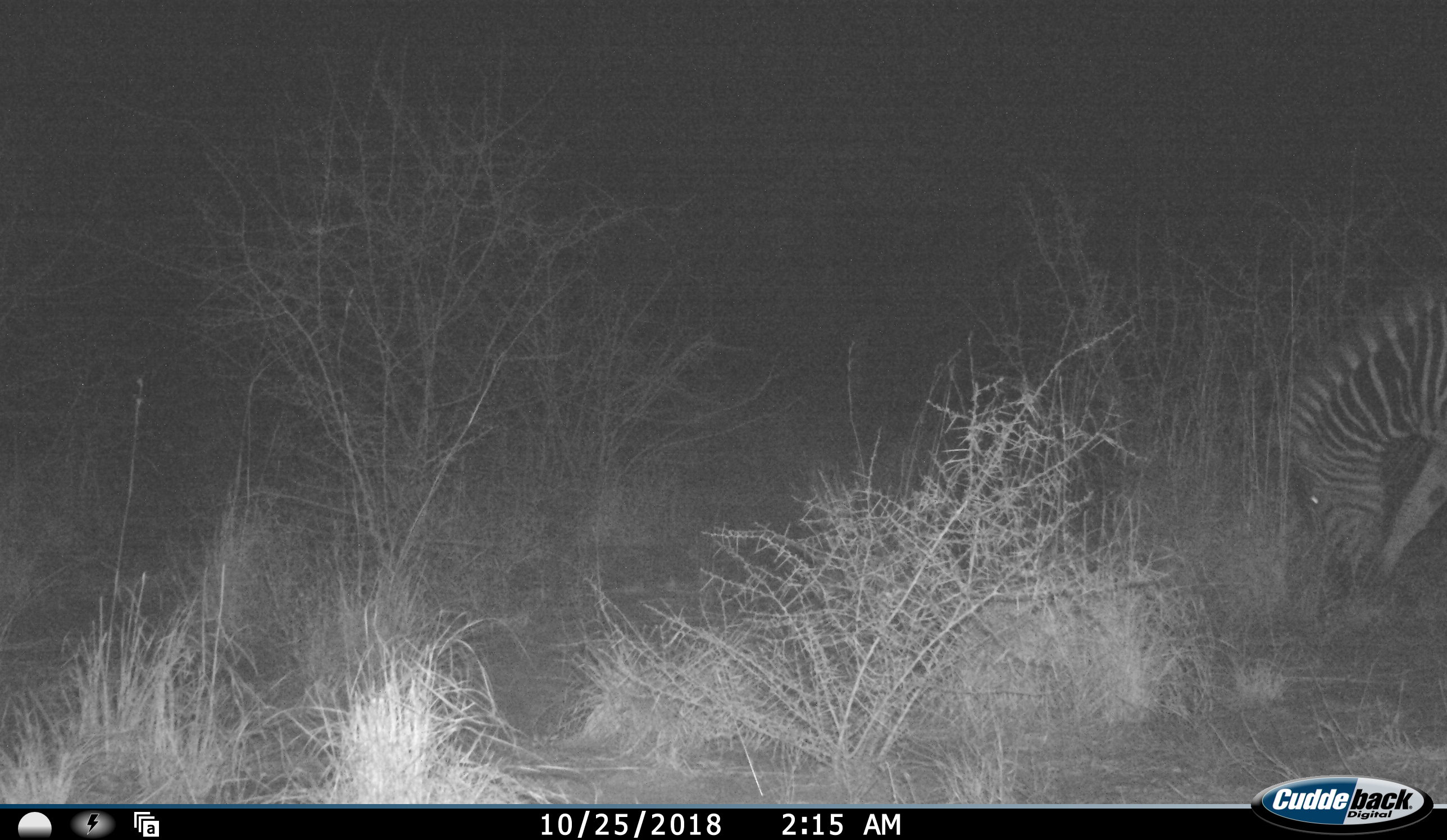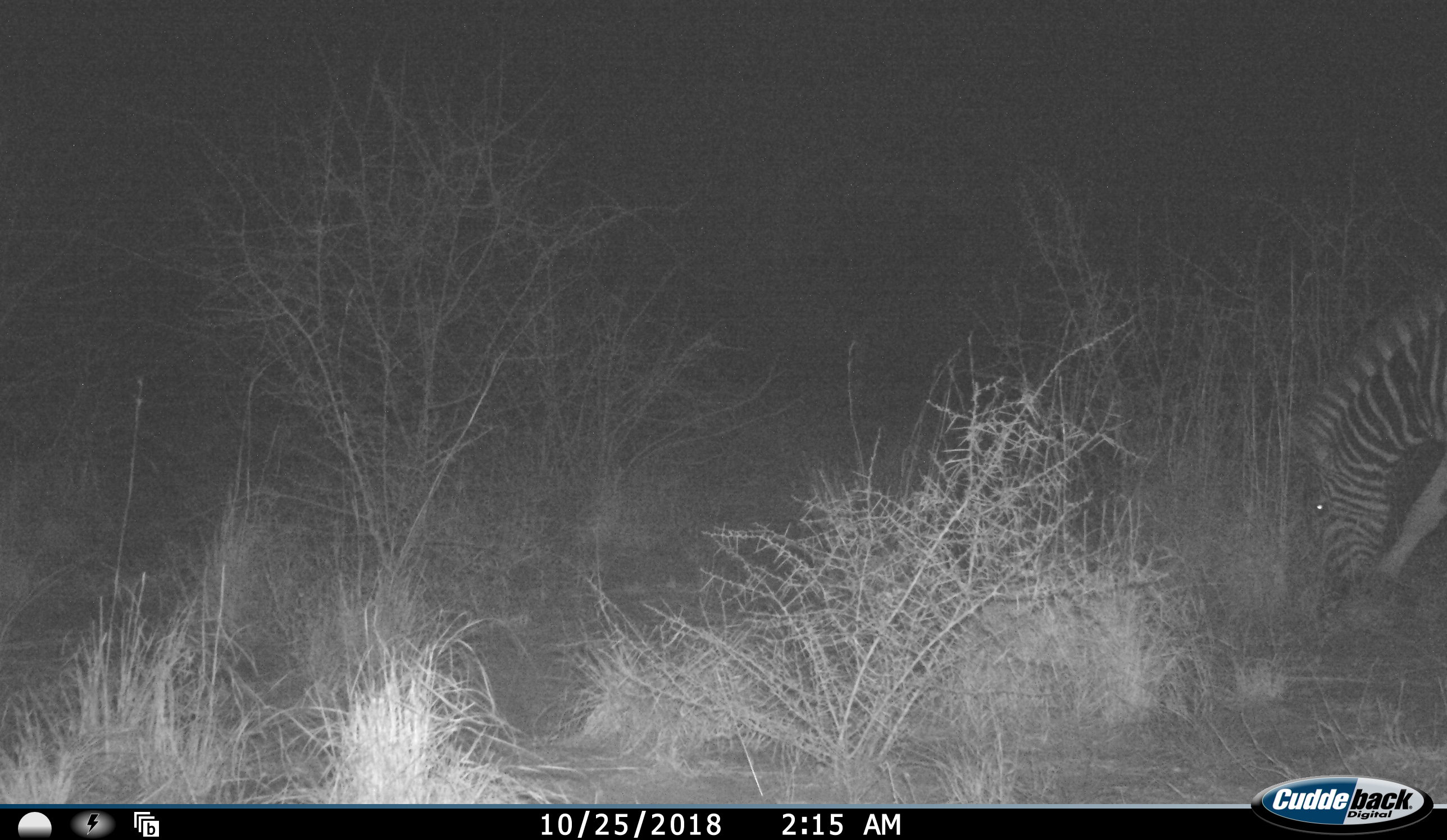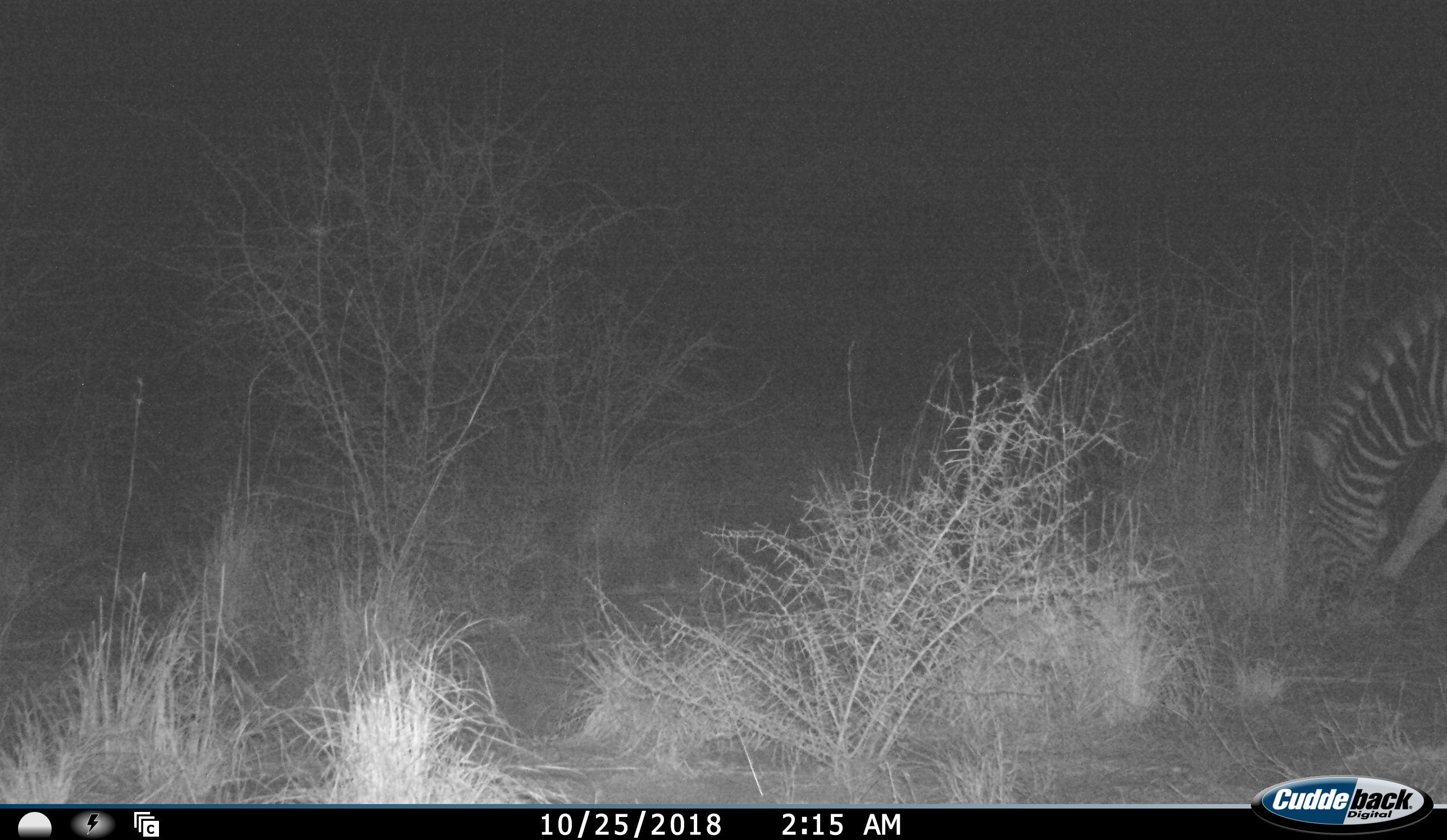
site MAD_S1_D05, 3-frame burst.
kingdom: Animalia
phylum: Chordata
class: Mammalia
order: Perissodactyla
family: Equidae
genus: Equus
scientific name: Equus quagga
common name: plains zebra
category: zebraplains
Zebraplains (plains zebra) (Equus quagga), count 1. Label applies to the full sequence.